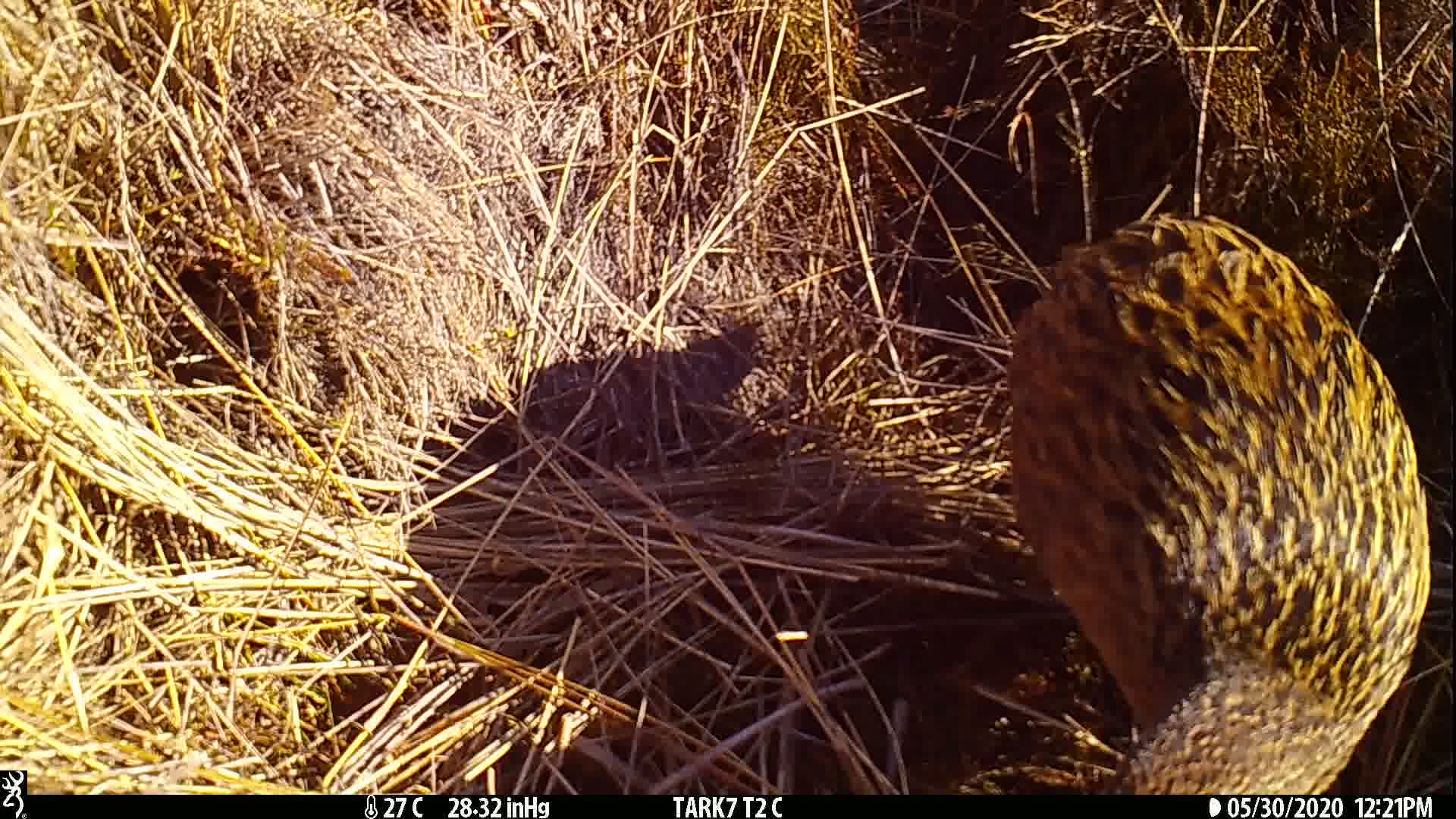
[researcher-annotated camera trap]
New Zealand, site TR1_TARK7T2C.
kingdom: Animalia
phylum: Chordata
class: Aves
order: Gruiformes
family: Rallidae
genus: Gallirallus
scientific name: Gallirallus australis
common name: weka